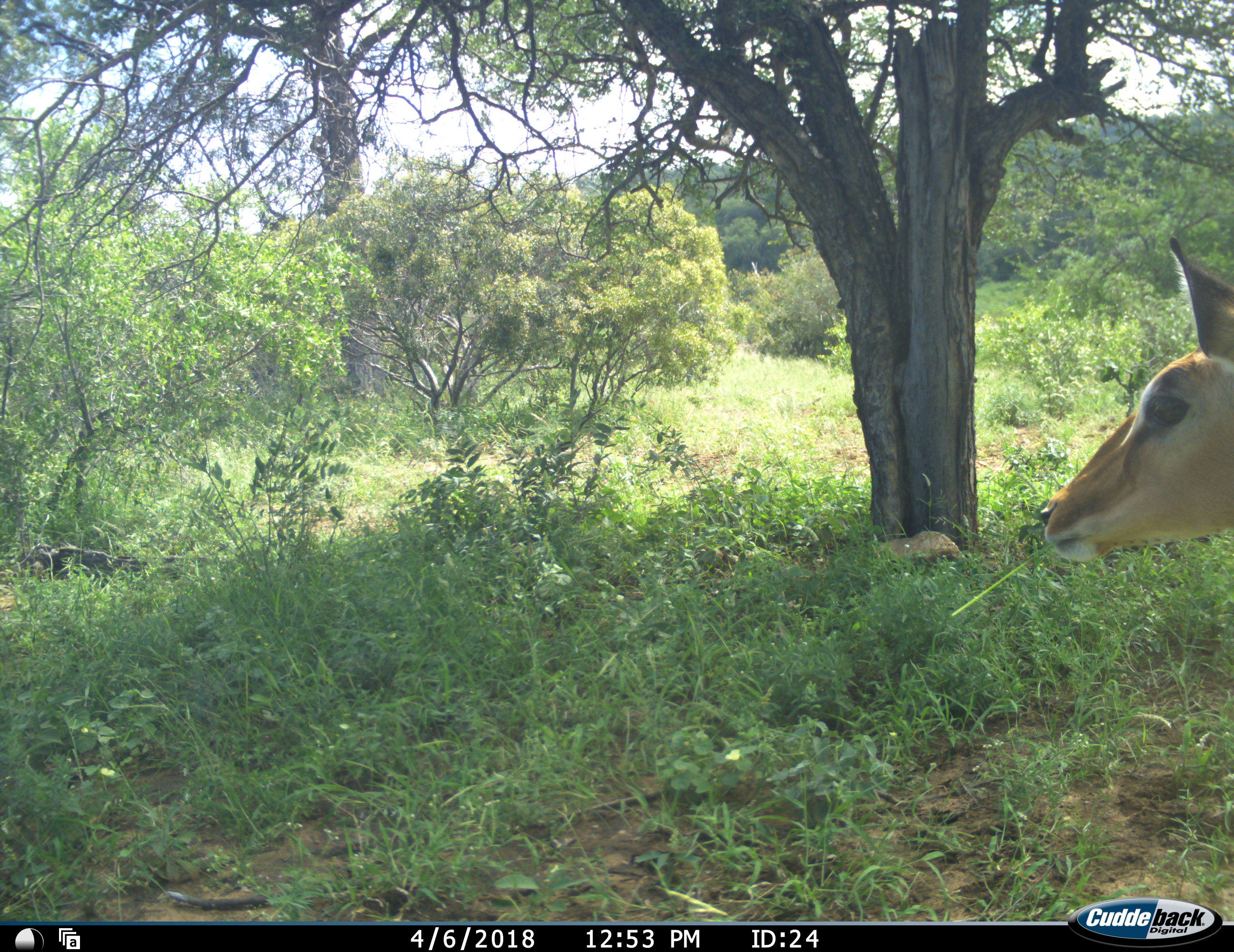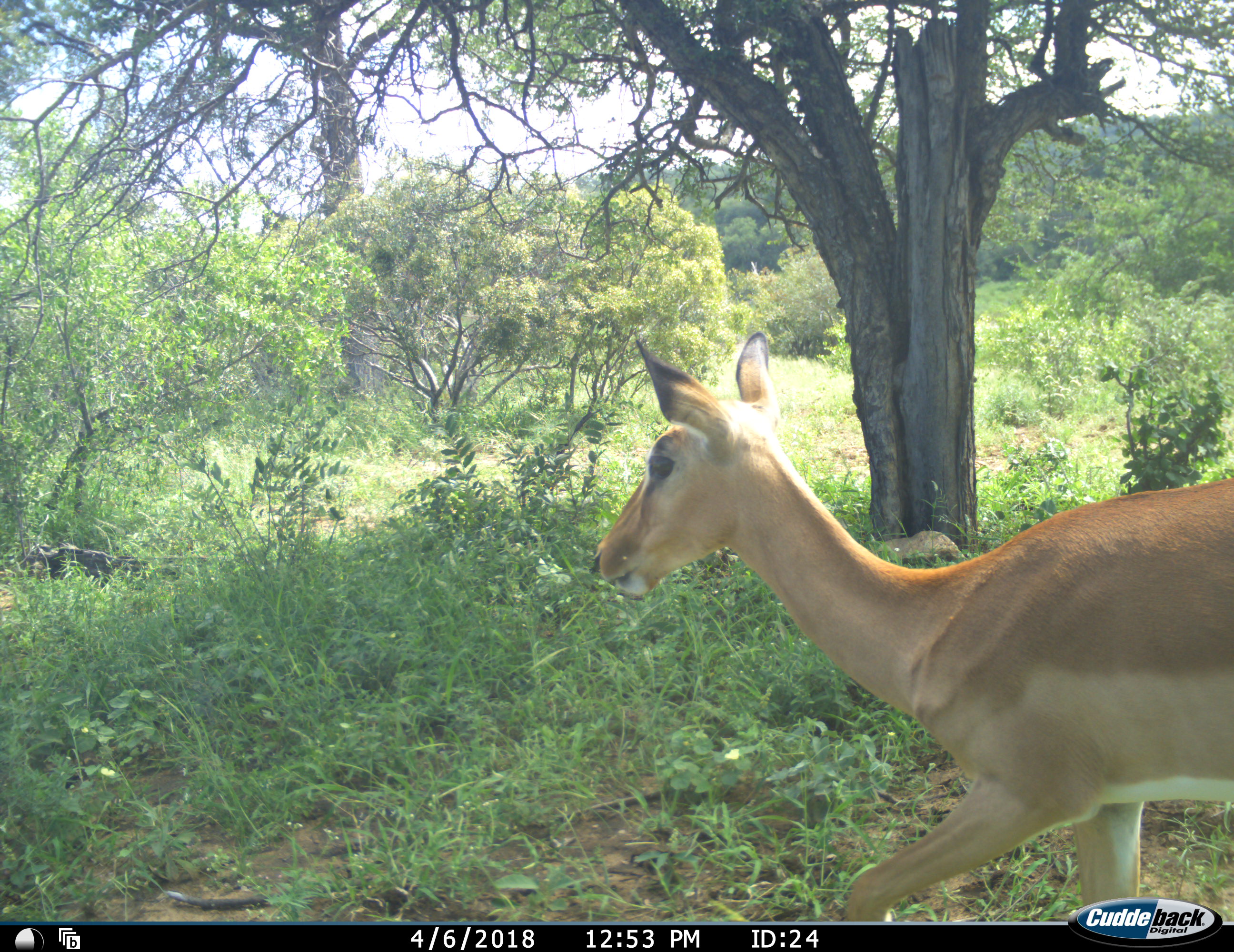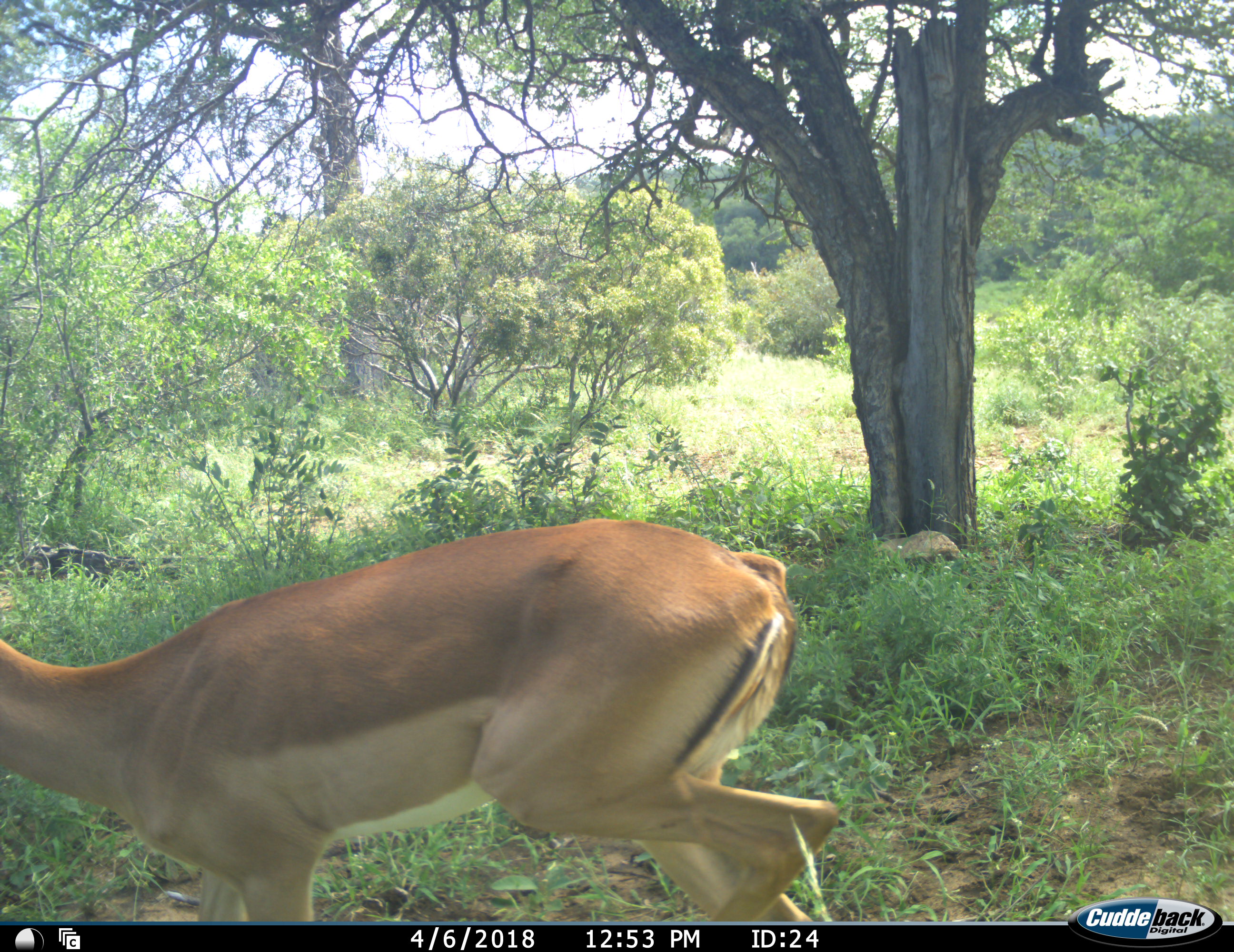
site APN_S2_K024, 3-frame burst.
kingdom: Animalia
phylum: Chordata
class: Mammalia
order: Artiodactyla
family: Bovidae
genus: Aepyceros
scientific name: Aepyceros melampus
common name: impala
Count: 1.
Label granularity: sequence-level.